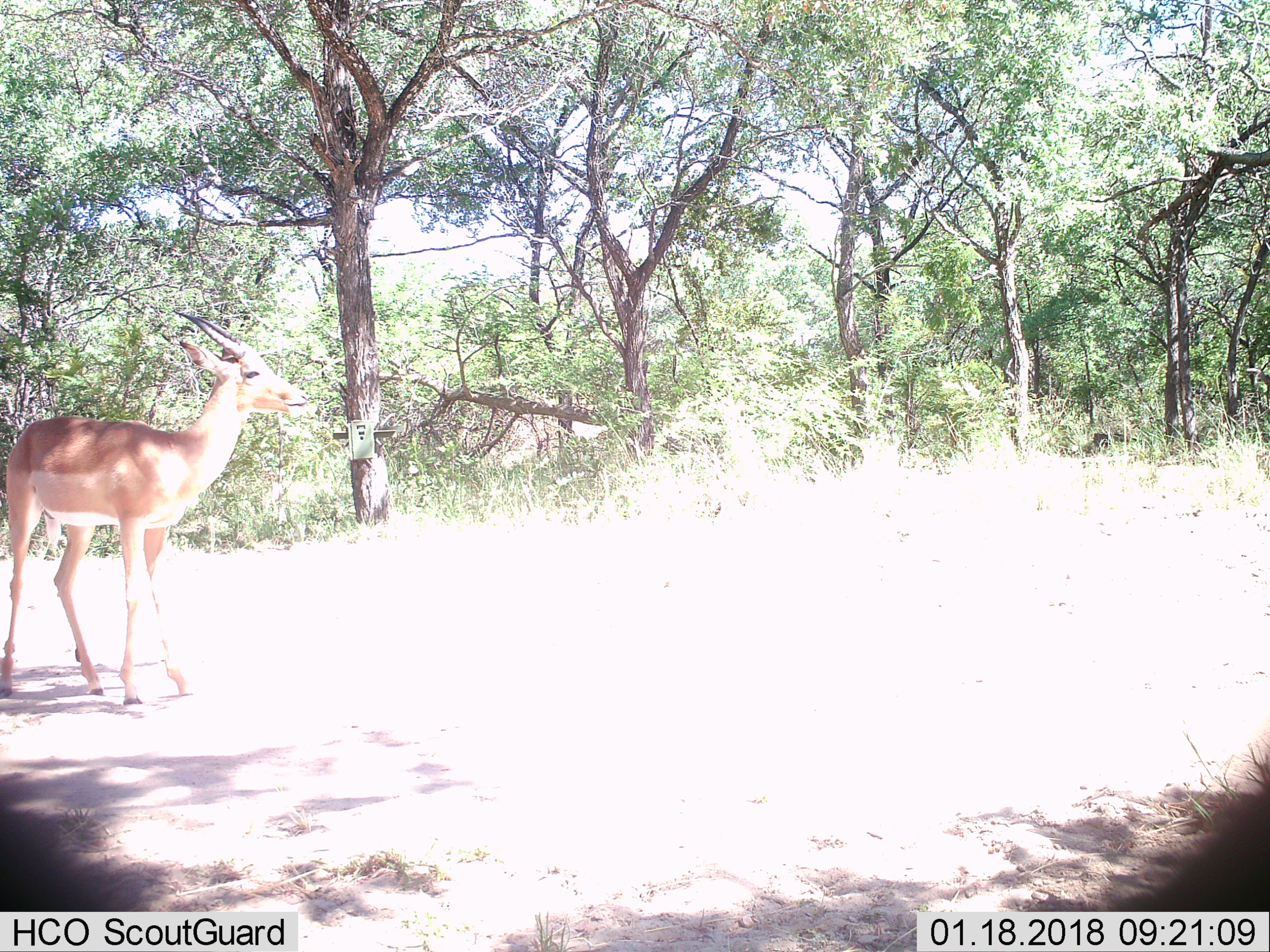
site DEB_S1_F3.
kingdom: Animalia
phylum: Chordata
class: Mammalia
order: Artiodactyla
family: Bovidae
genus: Aepyceros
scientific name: Aepyceros melampus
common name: impala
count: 1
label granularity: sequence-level